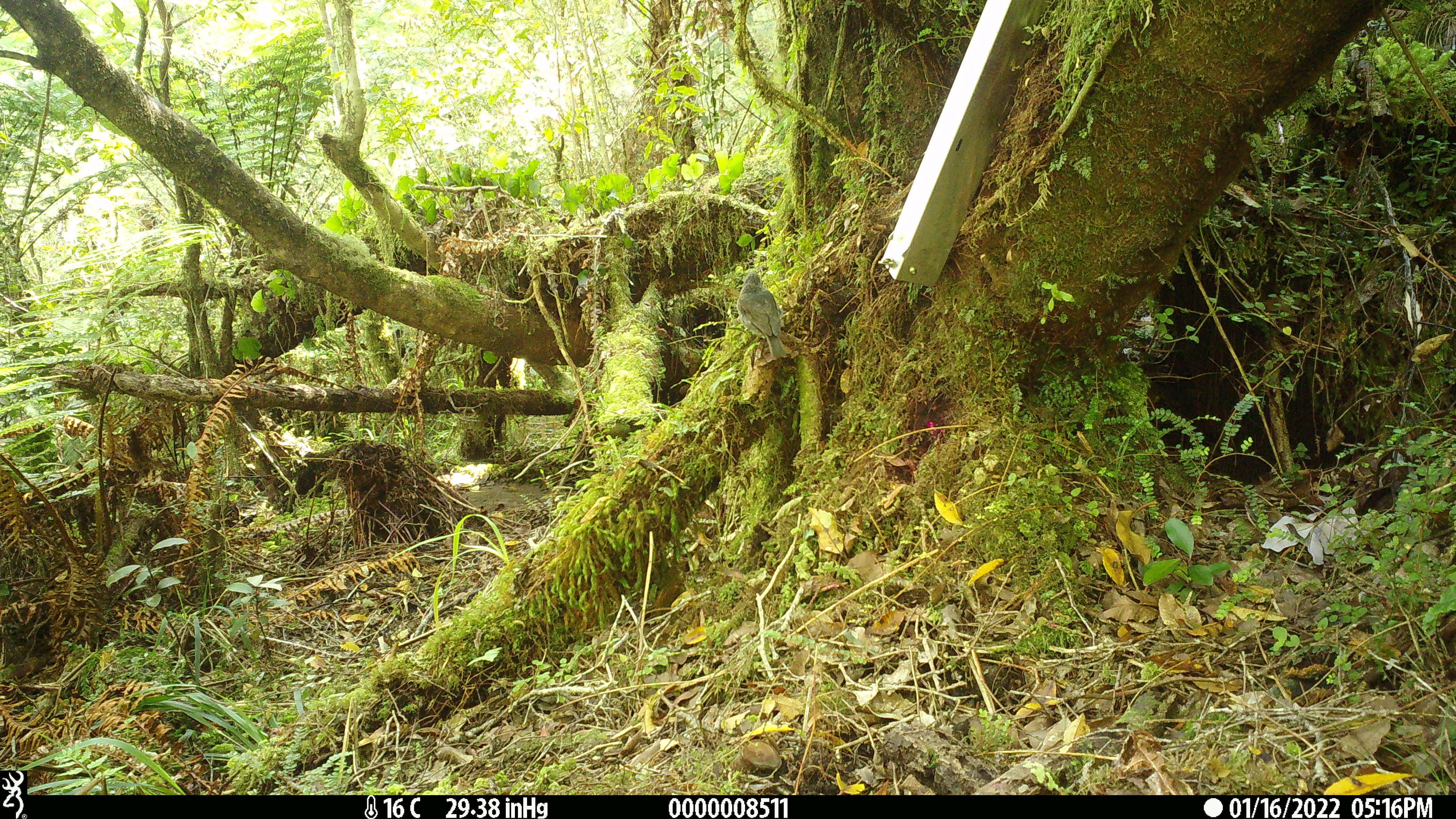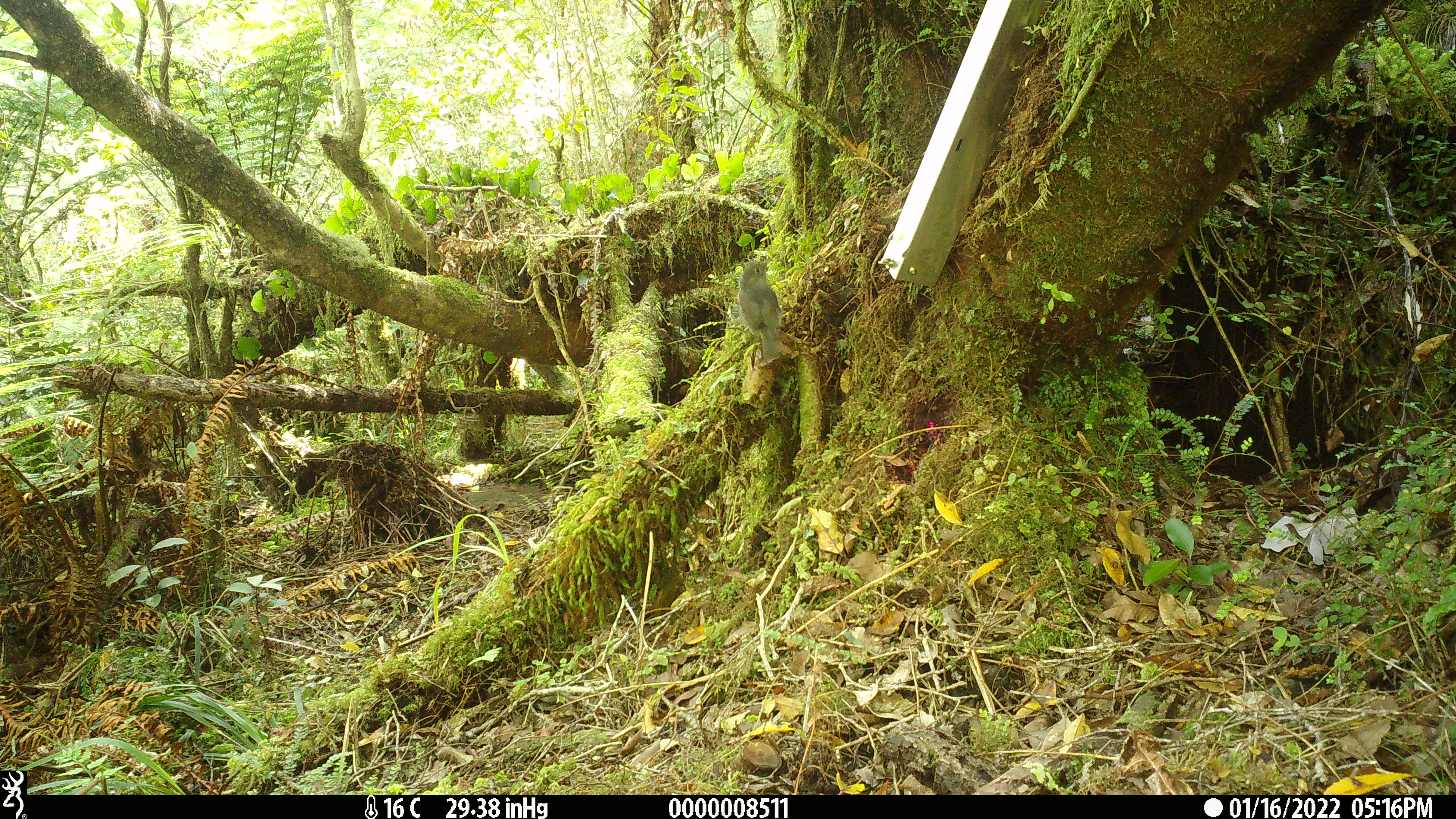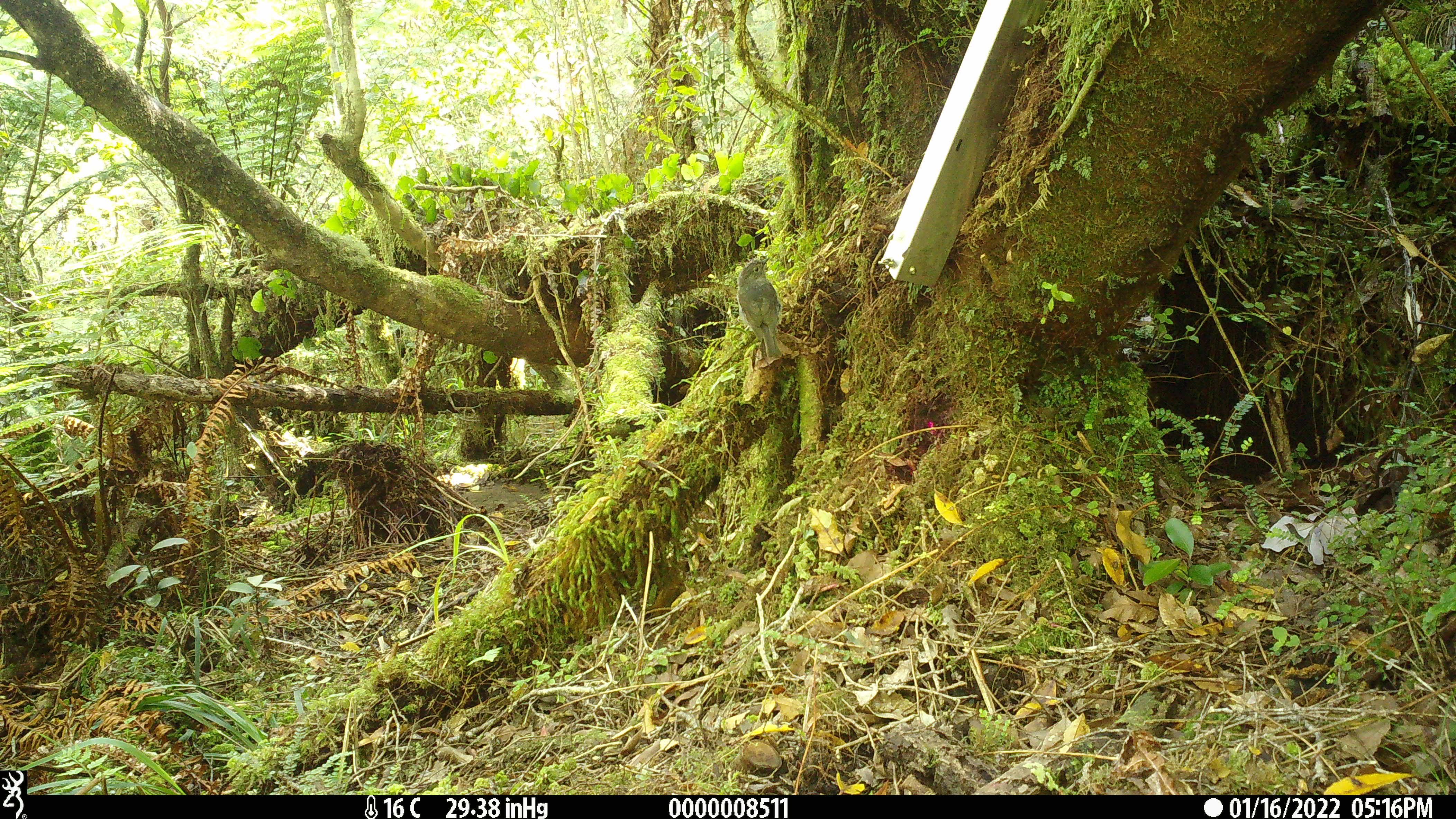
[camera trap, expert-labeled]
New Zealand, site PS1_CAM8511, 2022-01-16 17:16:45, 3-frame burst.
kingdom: Animalia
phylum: Chordata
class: Aves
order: Passeriformes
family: Petroicidae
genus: Petroica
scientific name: Petroica australis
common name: new zealand robin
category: robin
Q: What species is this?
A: Robin (new zealand robin) (Petroica australis).